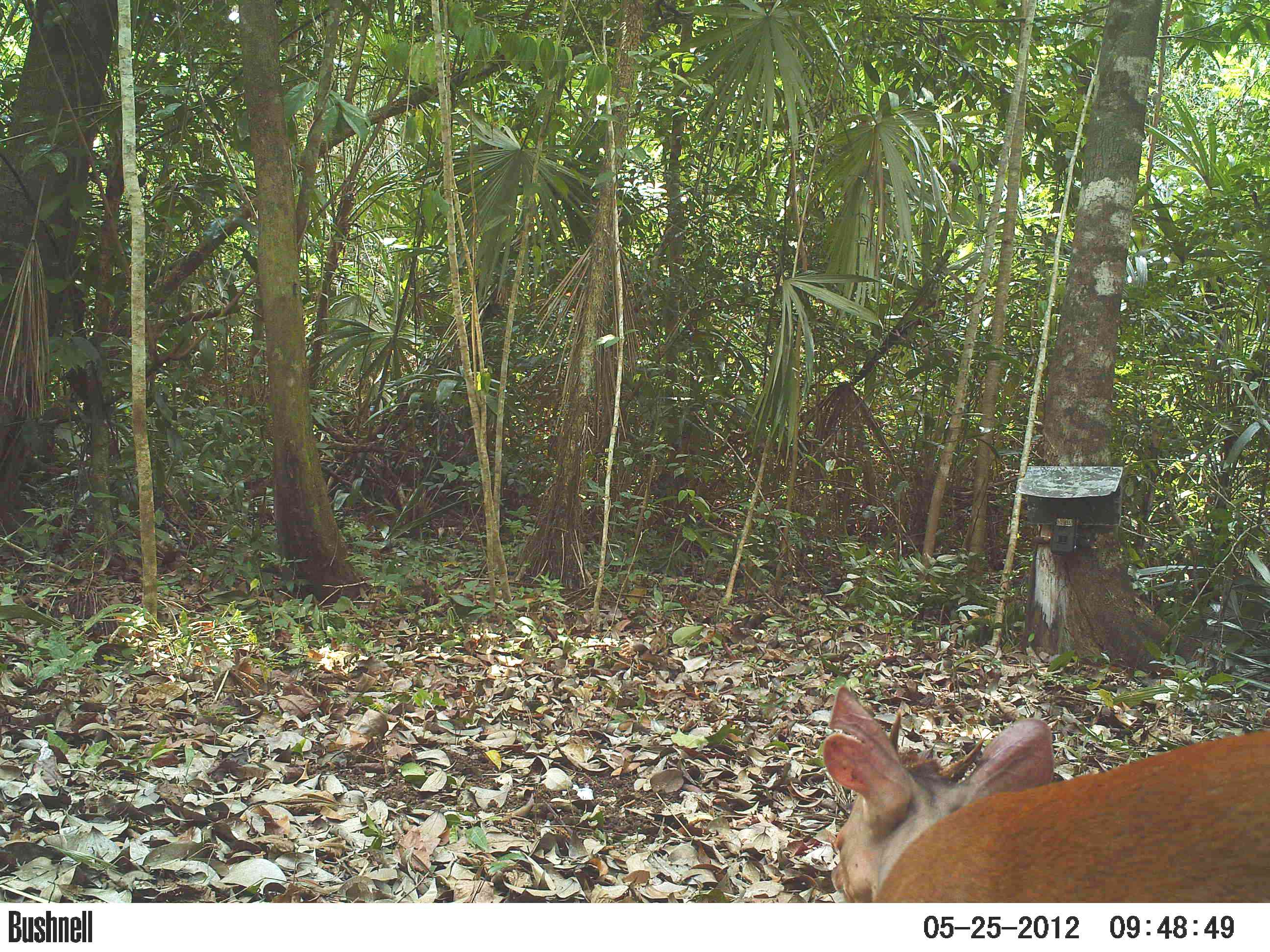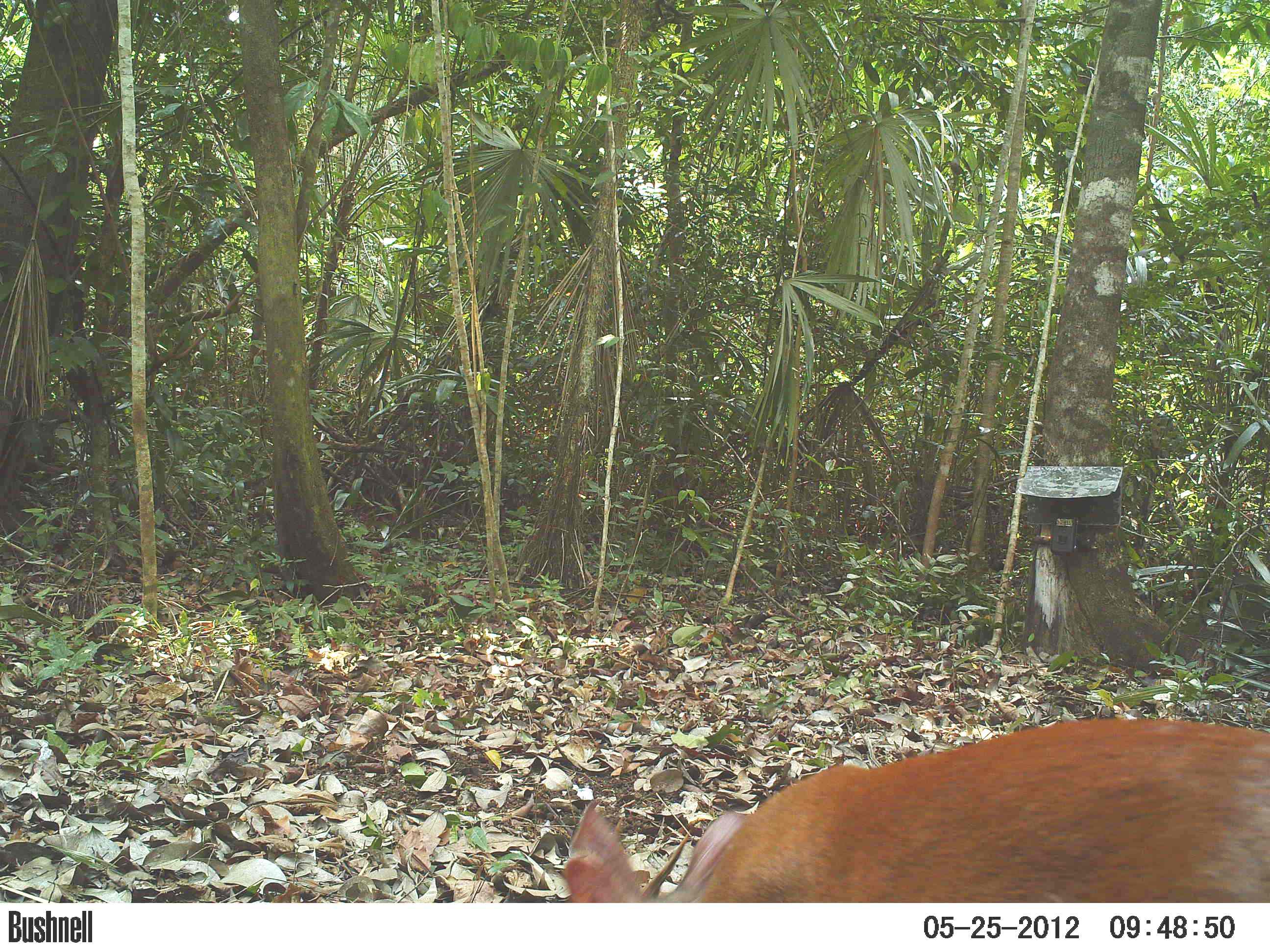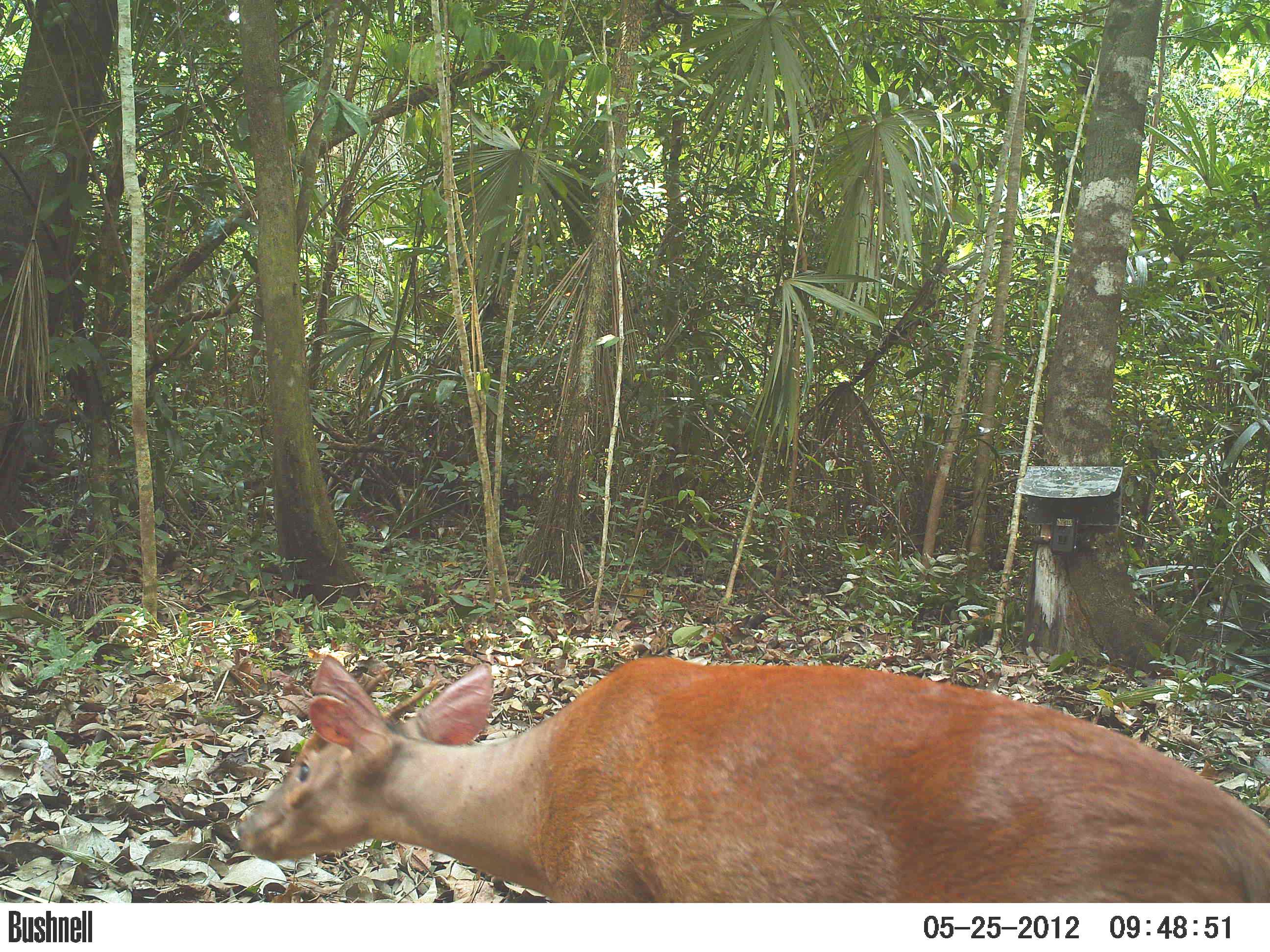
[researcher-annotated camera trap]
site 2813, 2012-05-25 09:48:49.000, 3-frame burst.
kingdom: Animalia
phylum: Chordata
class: Mammalia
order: Artiodactyla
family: Cervidae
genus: Mazama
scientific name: Mazama temama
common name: central american red brocket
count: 1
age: adult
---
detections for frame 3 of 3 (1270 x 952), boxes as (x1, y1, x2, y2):
mazama temama: (235, 650, 1270, 903)